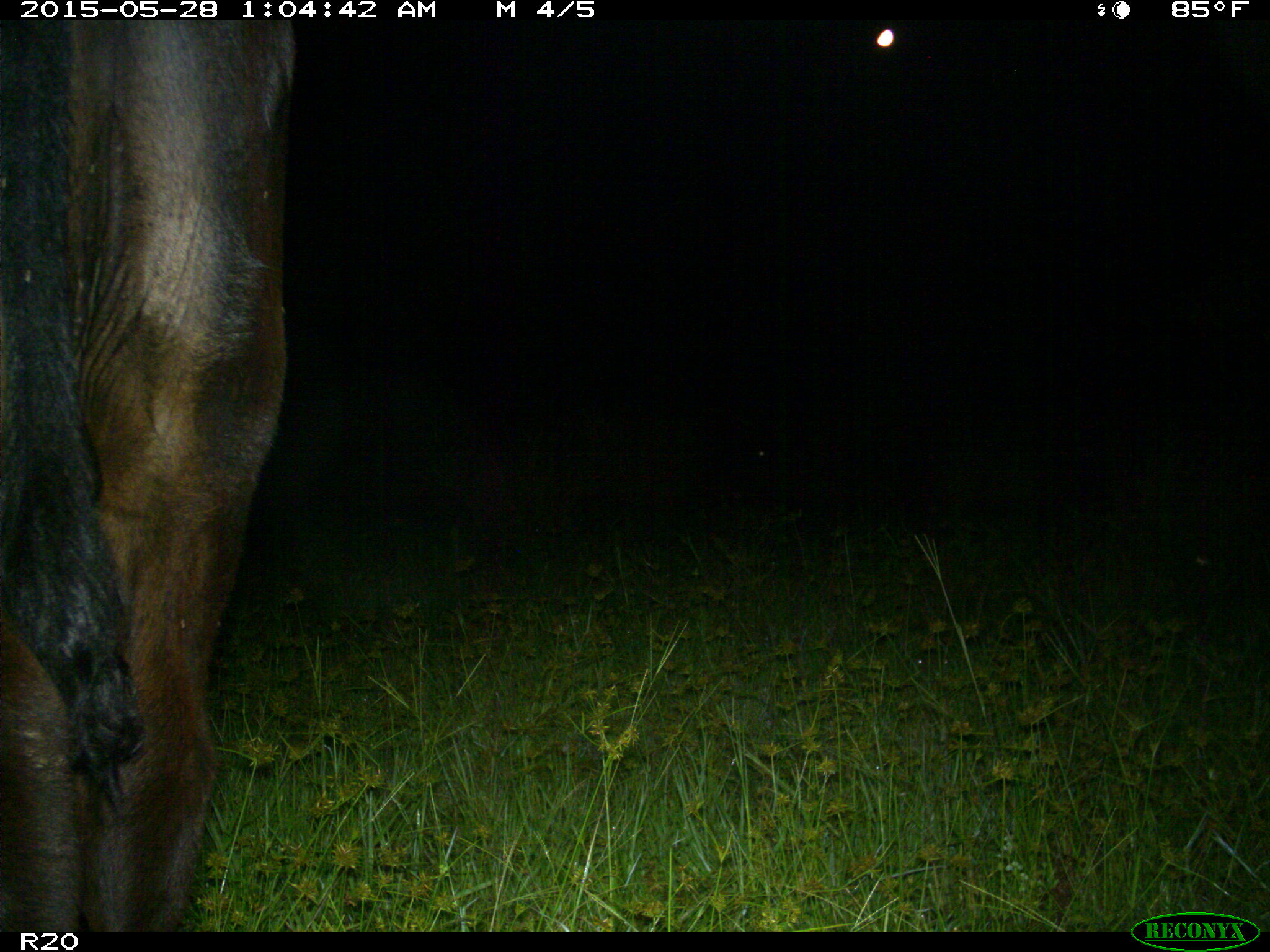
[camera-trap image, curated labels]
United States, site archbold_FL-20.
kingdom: Animalia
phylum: Chordata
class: Mammalia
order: Artiodactyla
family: Bovidae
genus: Bos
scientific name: Bos taurus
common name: domestic cow